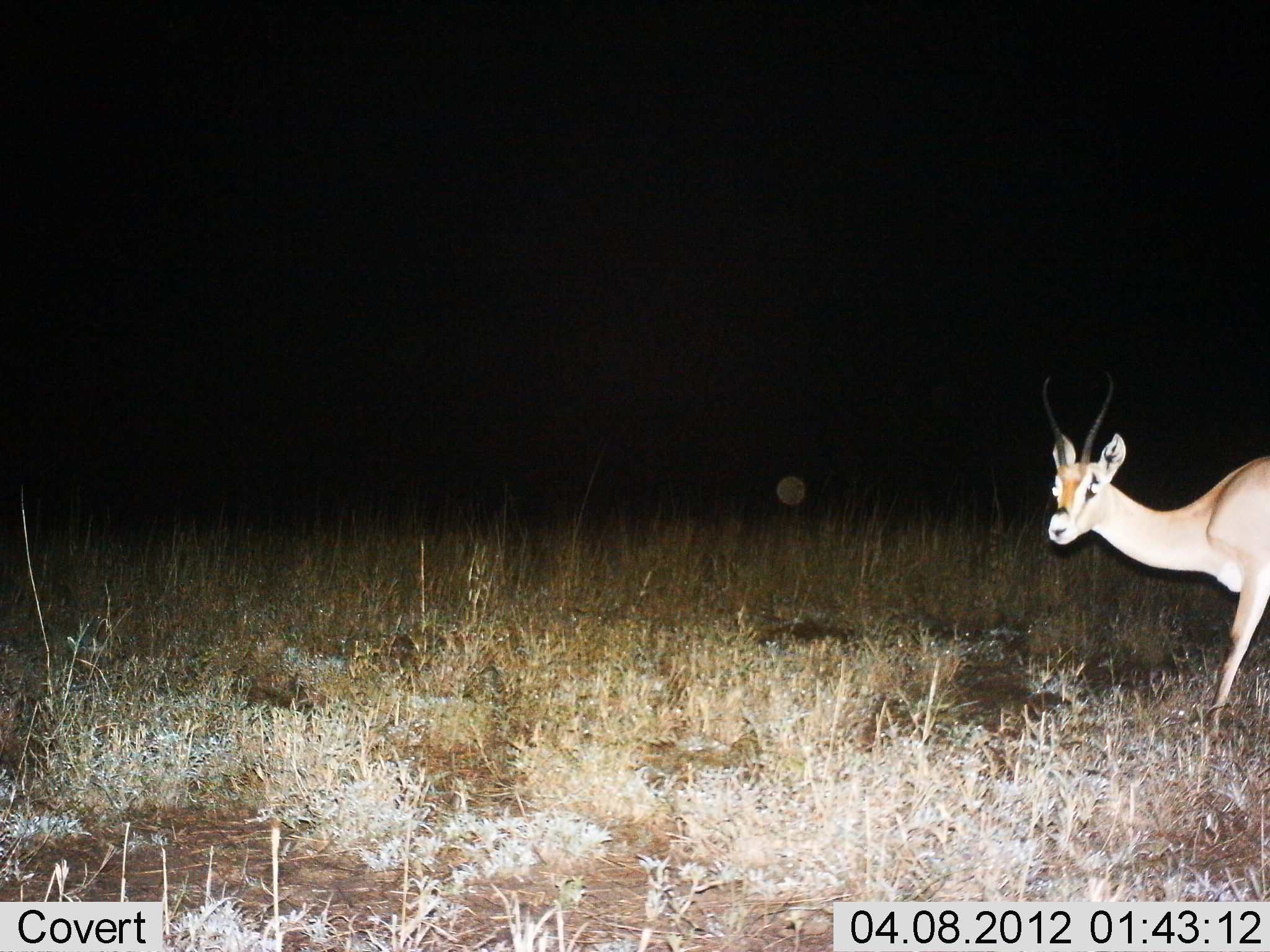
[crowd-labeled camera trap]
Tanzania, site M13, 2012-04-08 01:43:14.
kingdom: Animalia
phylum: Chordata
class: Mammalia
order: Artiodactyla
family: Bovidae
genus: Nanger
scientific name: Nanger granti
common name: grant's gazelle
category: gazellegrants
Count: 1.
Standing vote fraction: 60%.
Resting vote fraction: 0%.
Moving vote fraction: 40%.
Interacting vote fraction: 0%.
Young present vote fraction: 0%.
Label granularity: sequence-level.